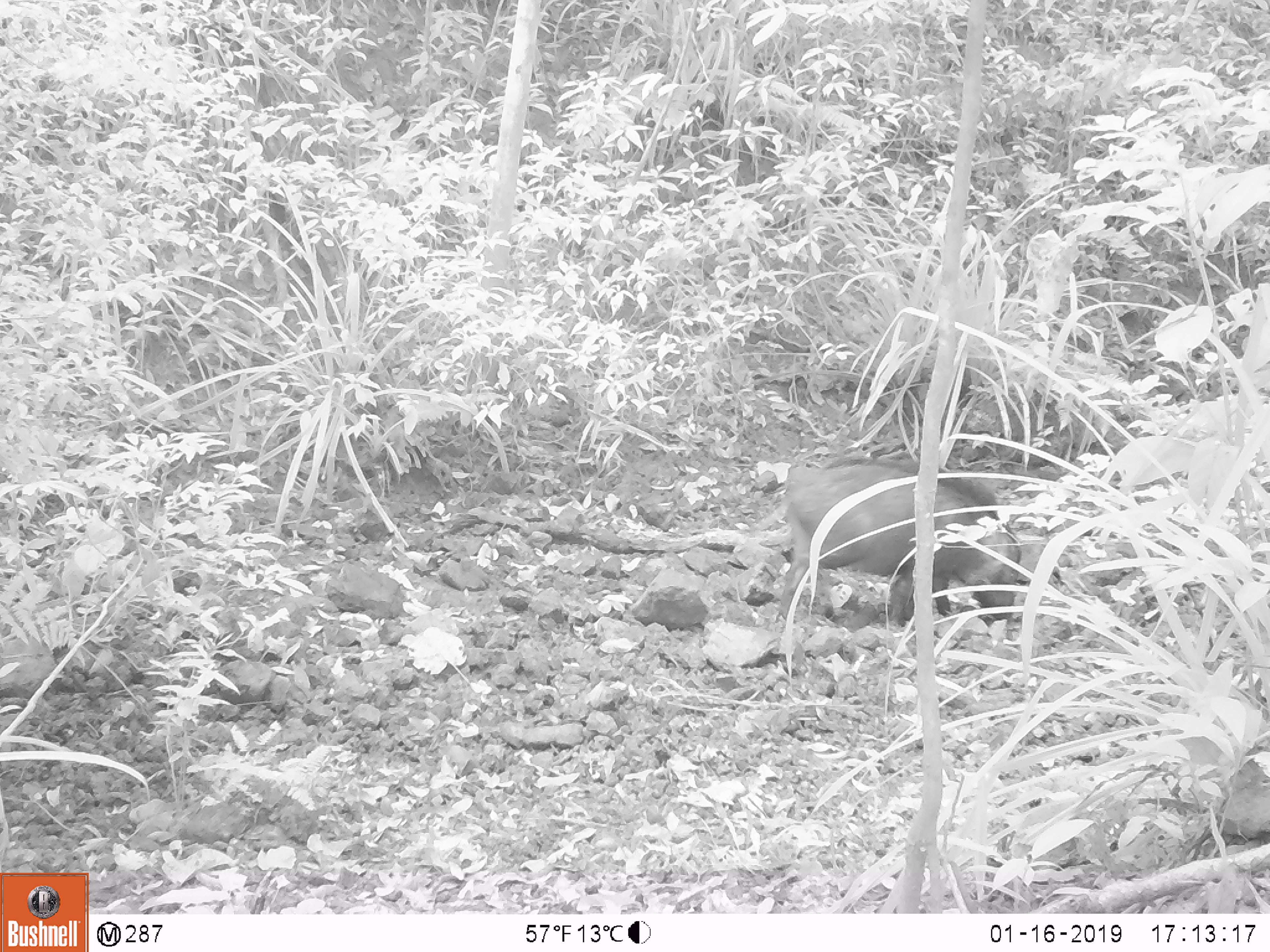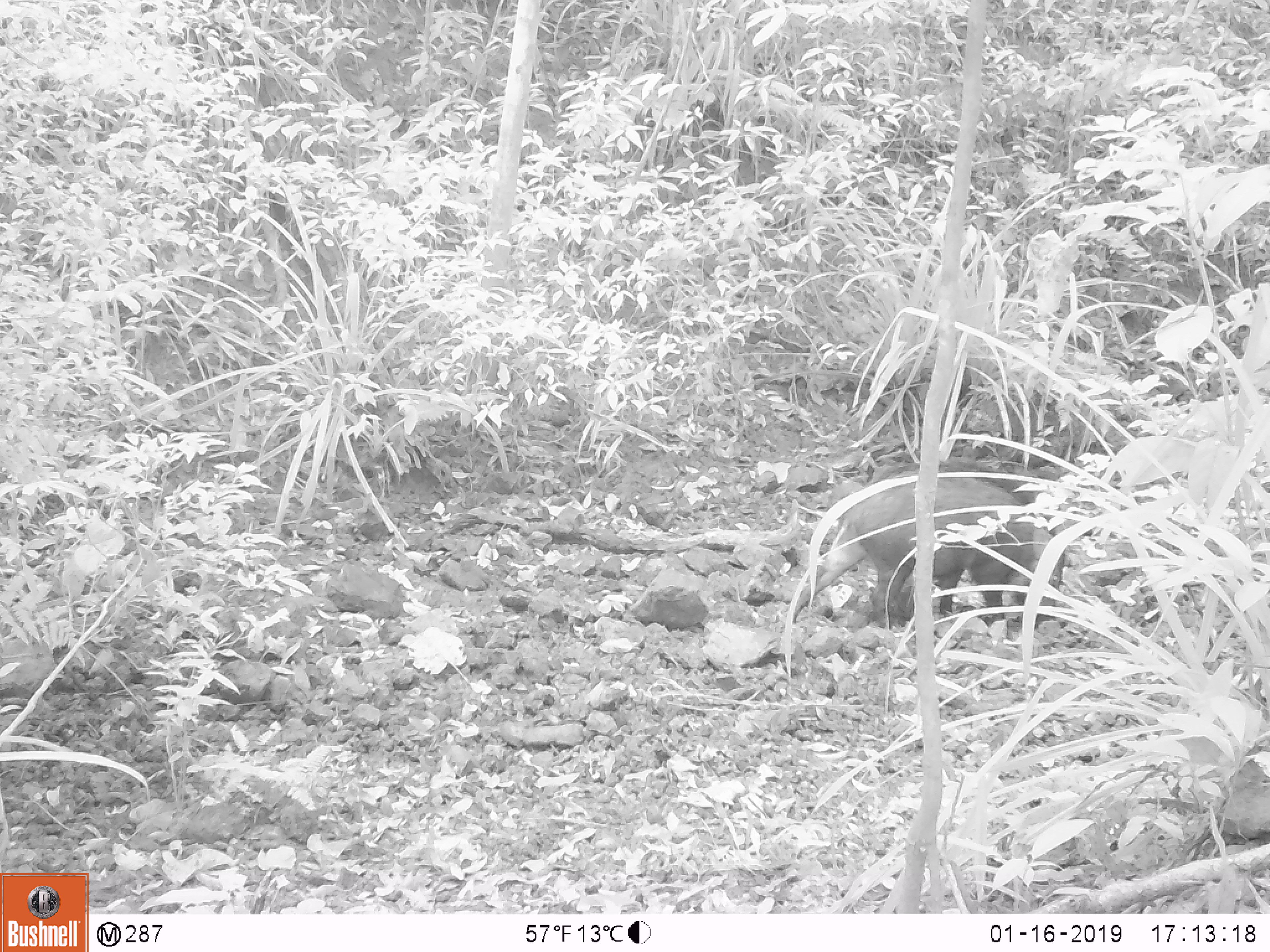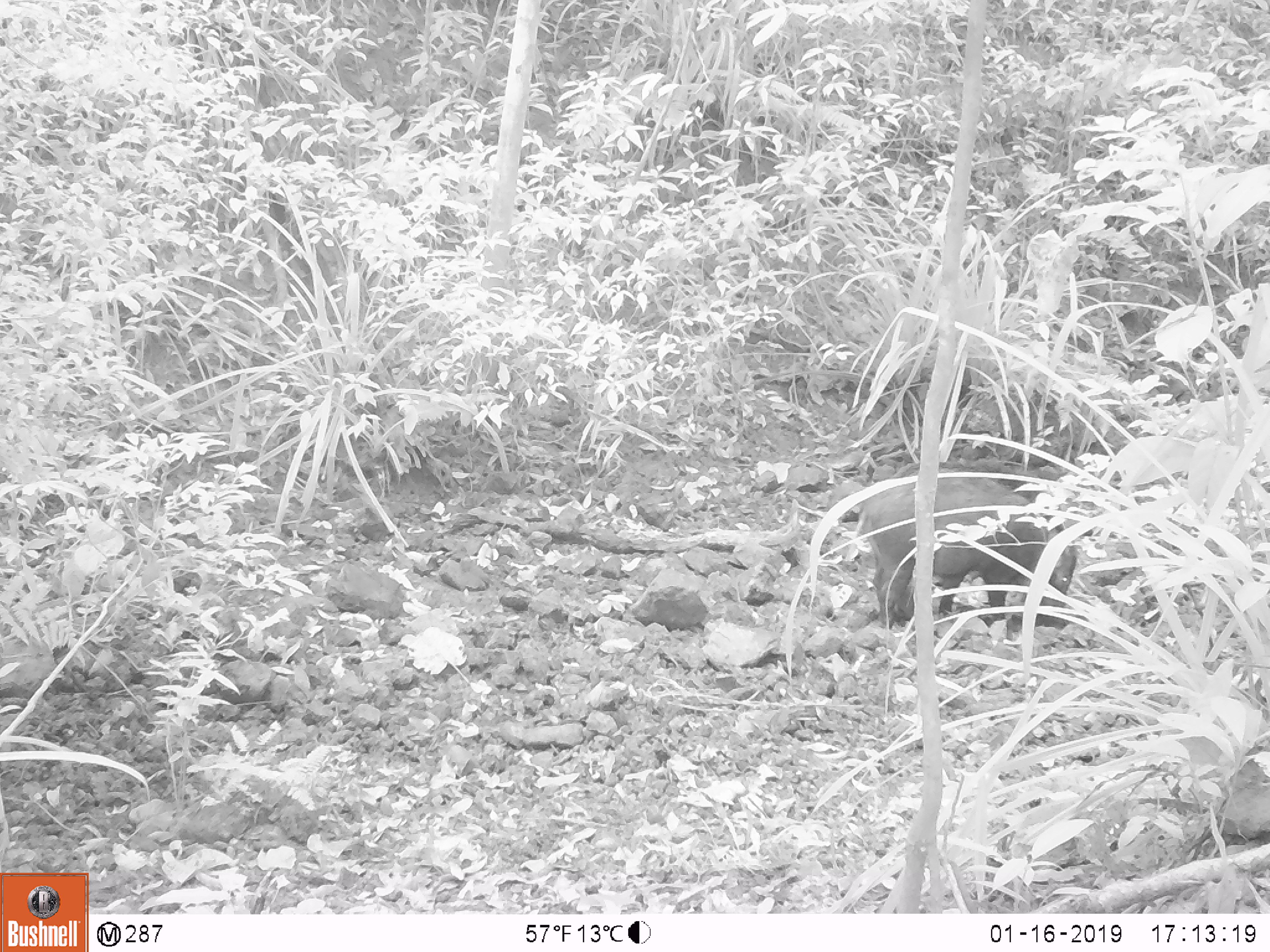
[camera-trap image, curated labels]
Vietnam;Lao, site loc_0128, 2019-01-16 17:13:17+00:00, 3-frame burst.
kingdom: Animalia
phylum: Chordata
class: Mammalia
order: Artiodactyla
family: Suidae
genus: Sus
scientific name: Sus scrofa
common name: eurasian wild pig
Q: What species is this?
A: Eurasian wild pig (Sus scrofa).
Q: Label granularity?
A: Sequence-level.